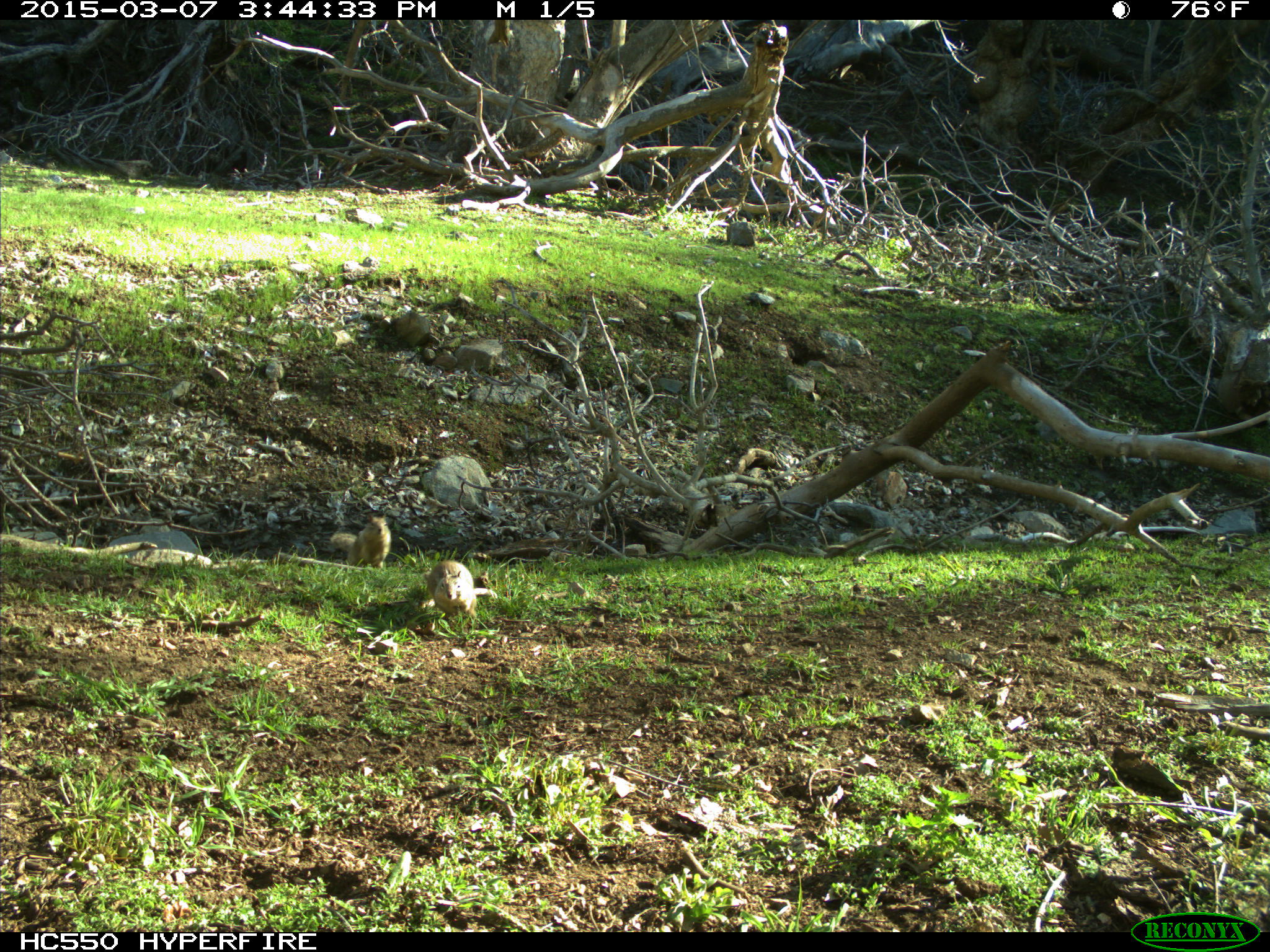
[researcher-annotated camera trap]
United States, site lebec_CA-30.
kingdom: Animalia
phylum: Chordata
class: Mammalia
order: Rodentia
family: Sciuridae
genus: Otospermophilus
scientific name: Otospermophilus beecheyi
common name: california ground squirrel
Otospermophilus beecheyi (california ground squirrel).